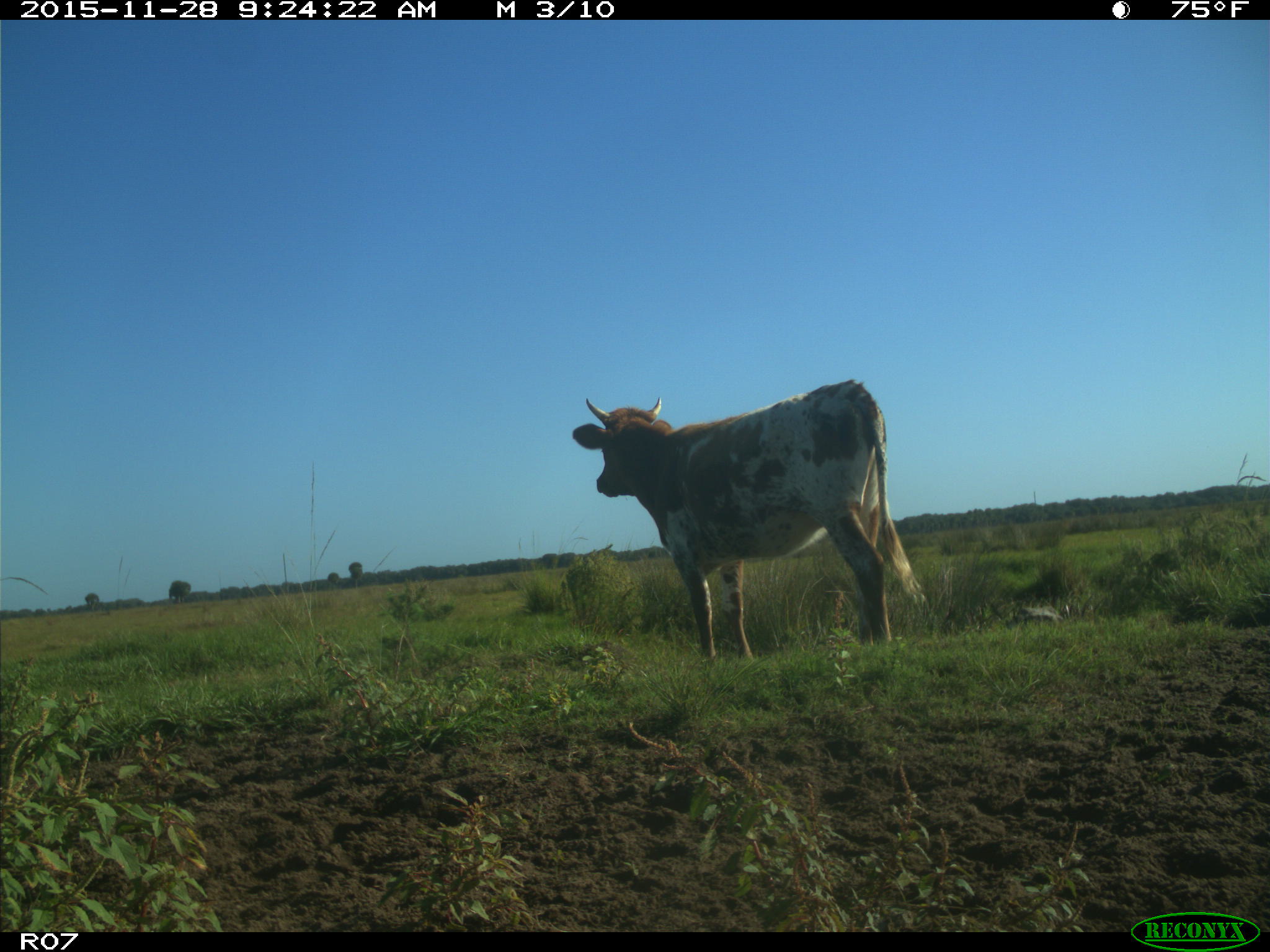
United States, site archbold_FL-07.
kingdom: Animalia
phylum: Chordata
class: Mammalia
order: Artiodactyla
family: Bovidae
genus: Bos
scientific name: Bos taurus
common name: domestic cow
Bos taurus (domestic cow).